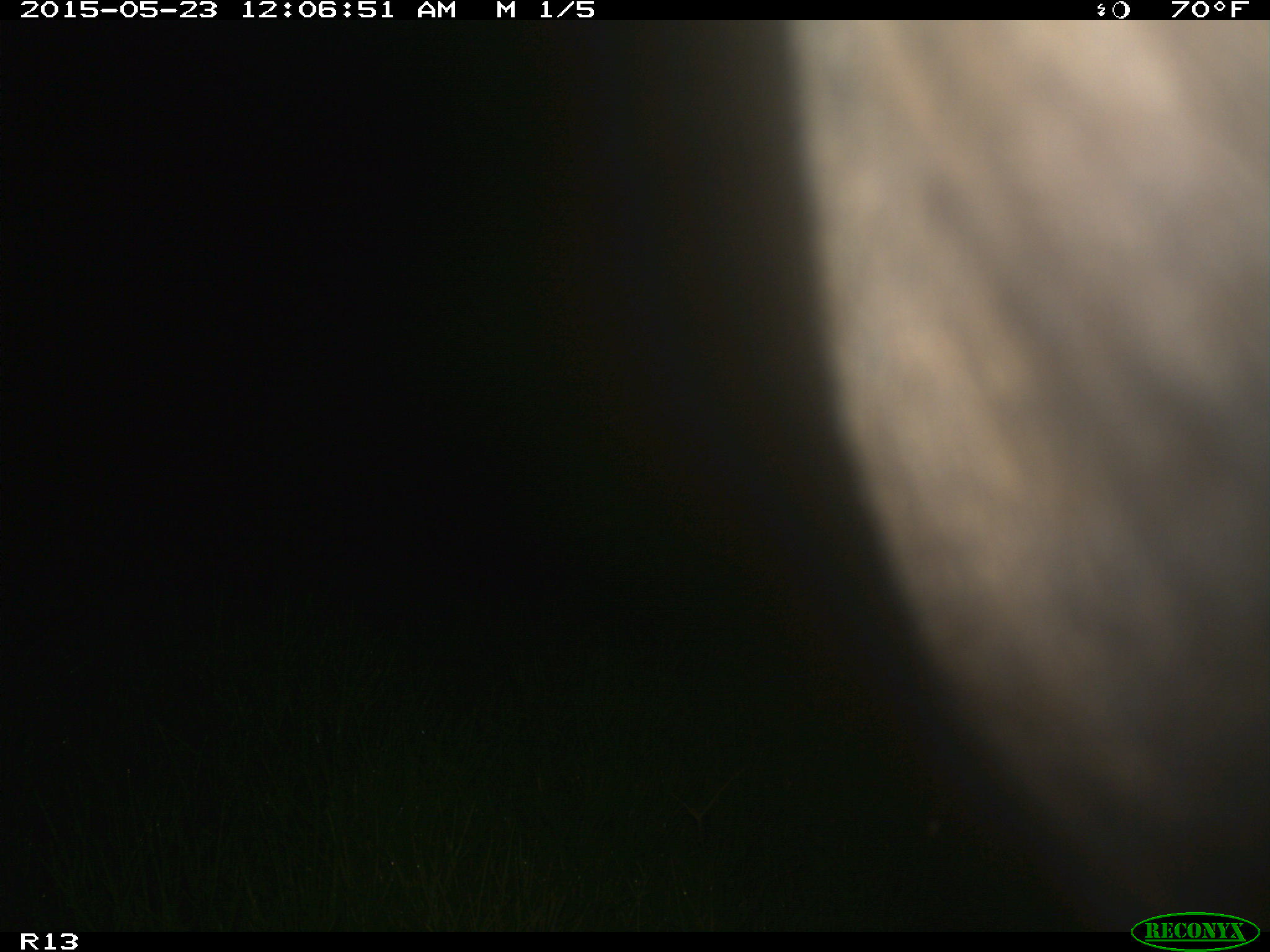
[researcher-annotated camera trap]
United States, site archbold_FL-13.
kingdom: Animalia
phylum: Chordata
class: Mammalia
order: Artiodactyla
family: Bovidae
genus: Bos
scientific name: Bos taurus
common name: domestic cow